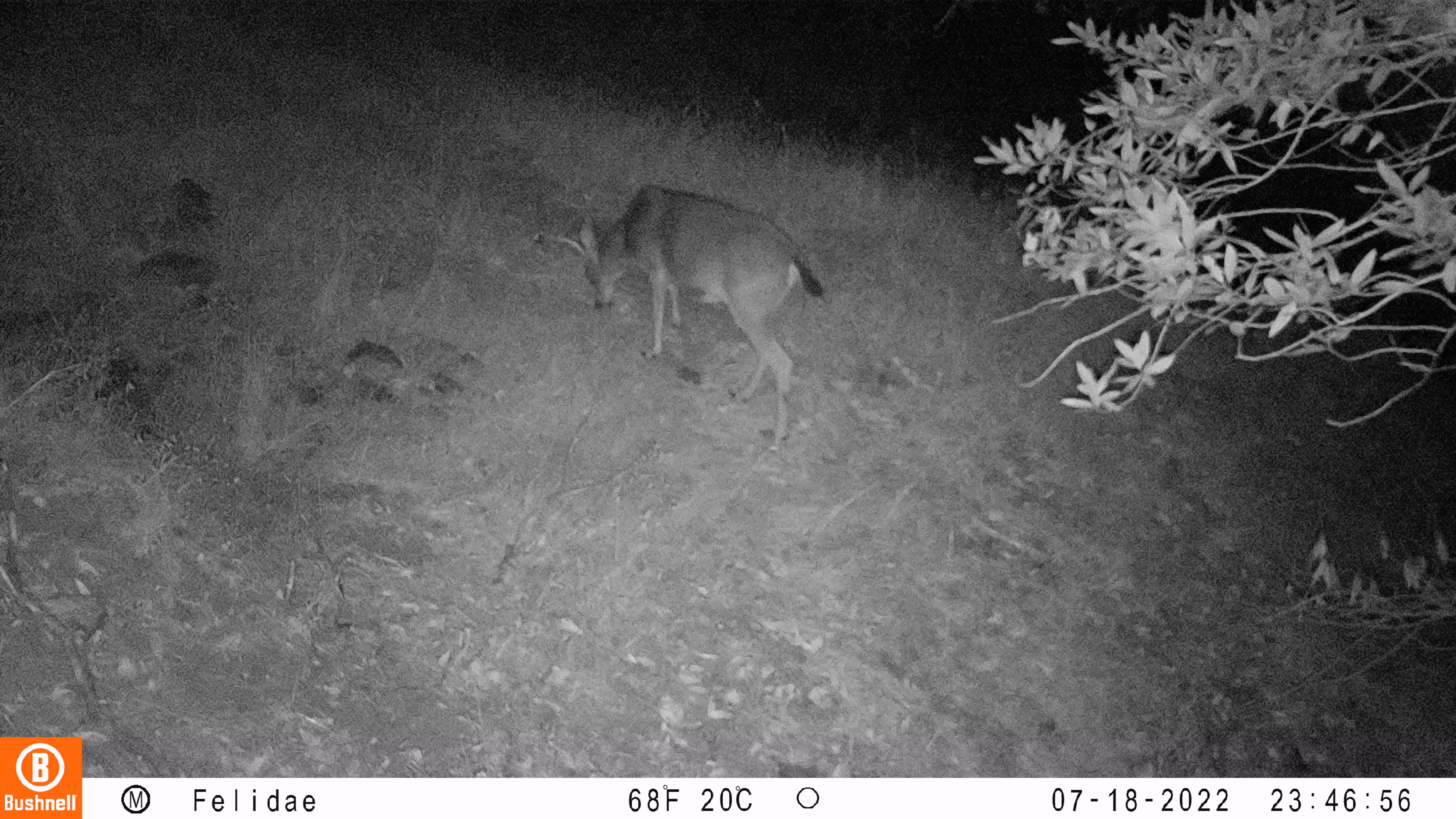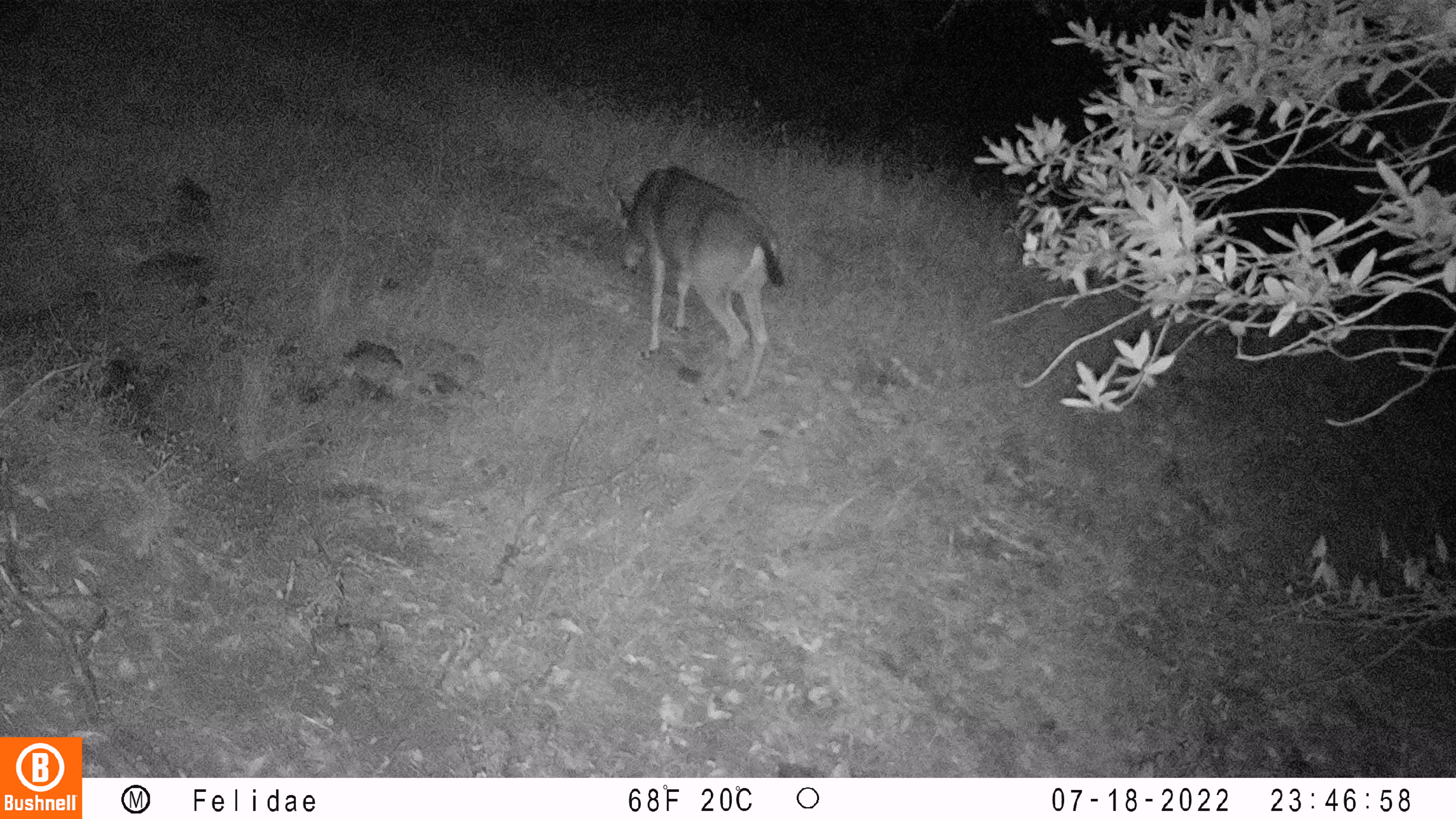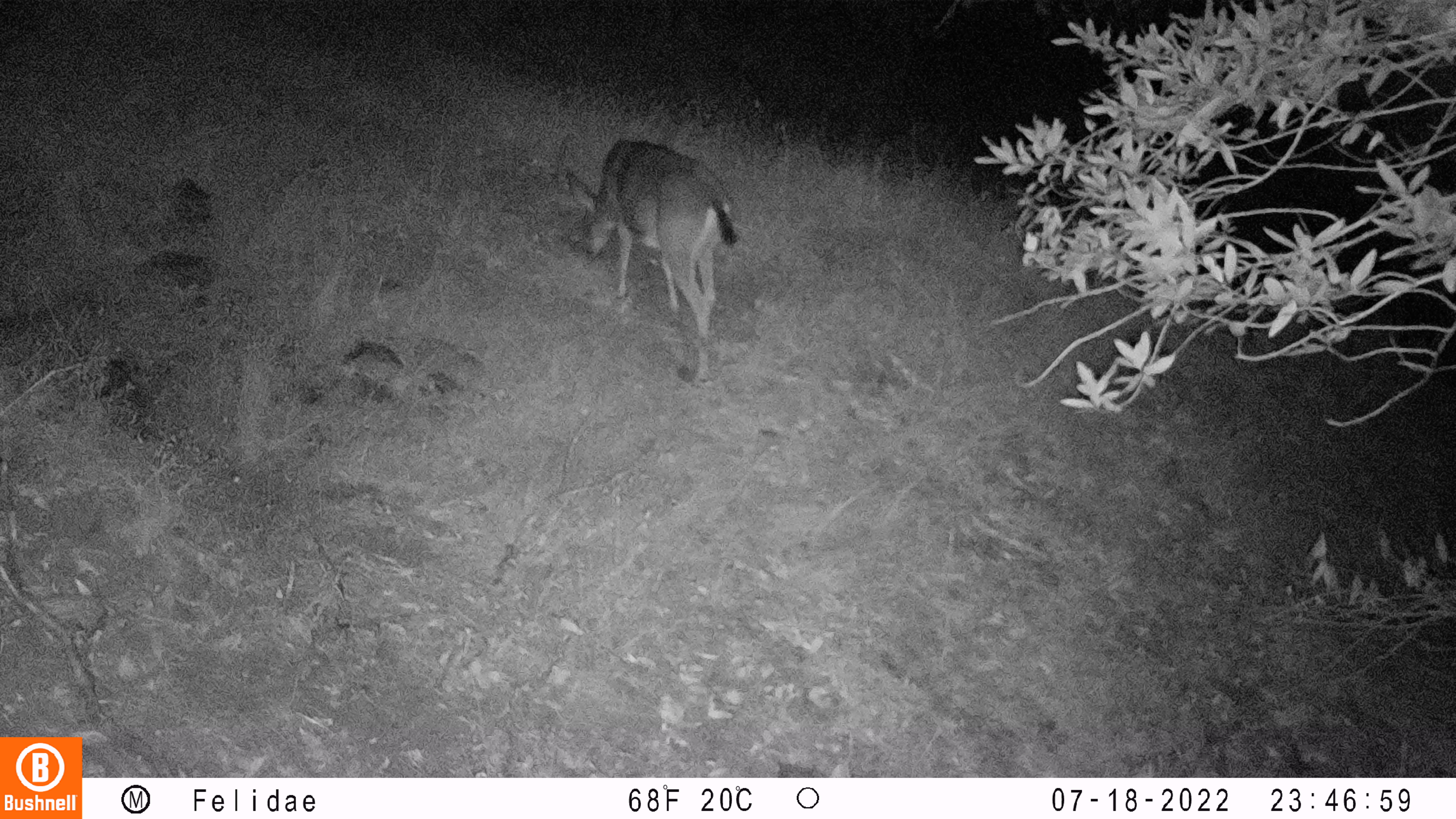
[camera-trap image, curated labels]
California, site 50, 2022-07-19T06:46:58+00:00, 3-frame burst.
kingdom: Animalia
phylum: Chordata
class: Mammalia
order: Artiodactyla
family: Cervidae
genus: Odocoileus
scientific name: Odocoileus hemionus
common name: mule deer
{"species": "mule deer (Odocoileus hemionus)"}